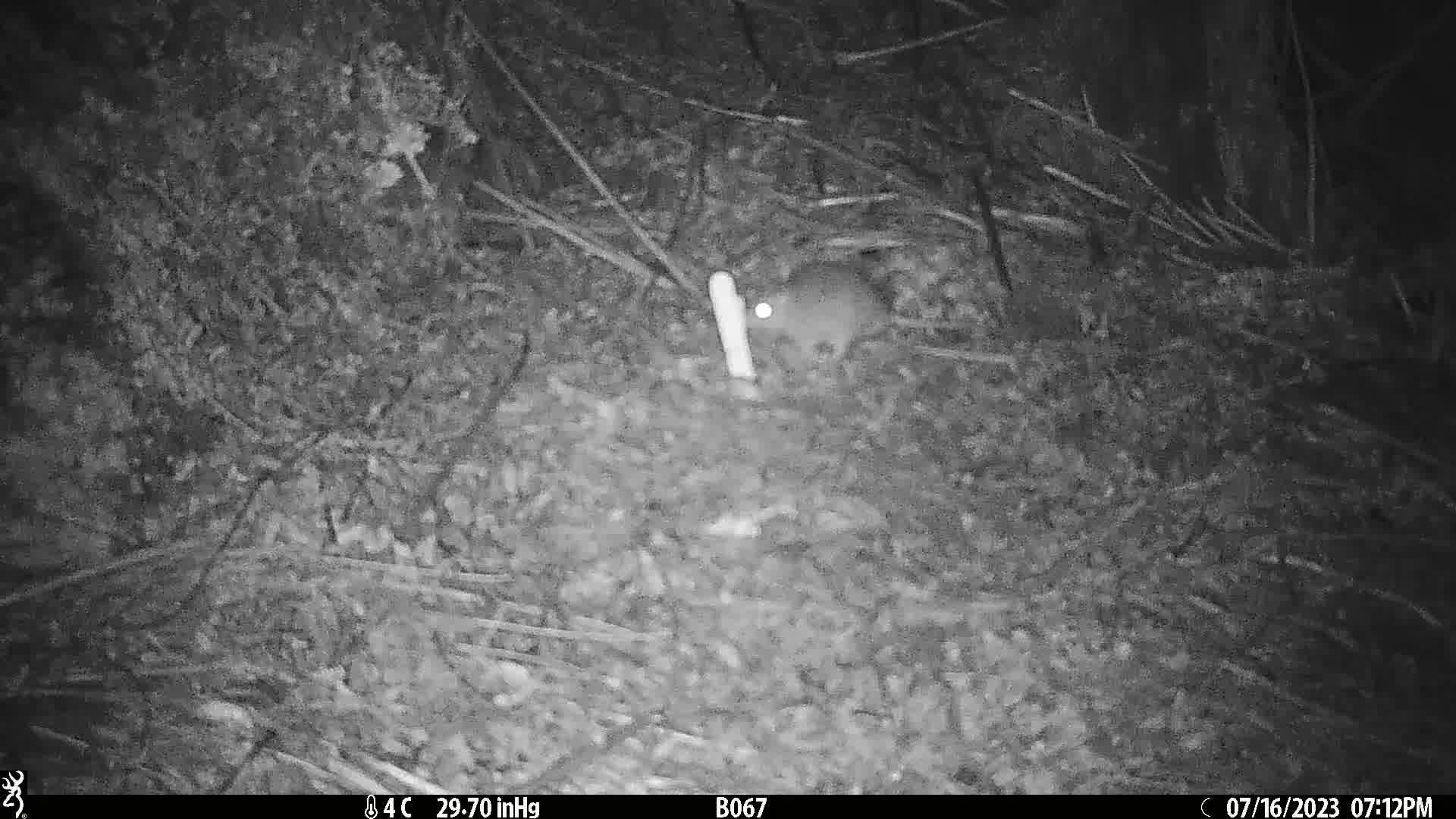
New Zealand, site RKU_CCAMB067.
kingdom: Animalia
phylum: Chordata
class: Mammalia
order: Rodentia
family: Muridae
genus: Rattus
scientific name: Rattus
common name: rat